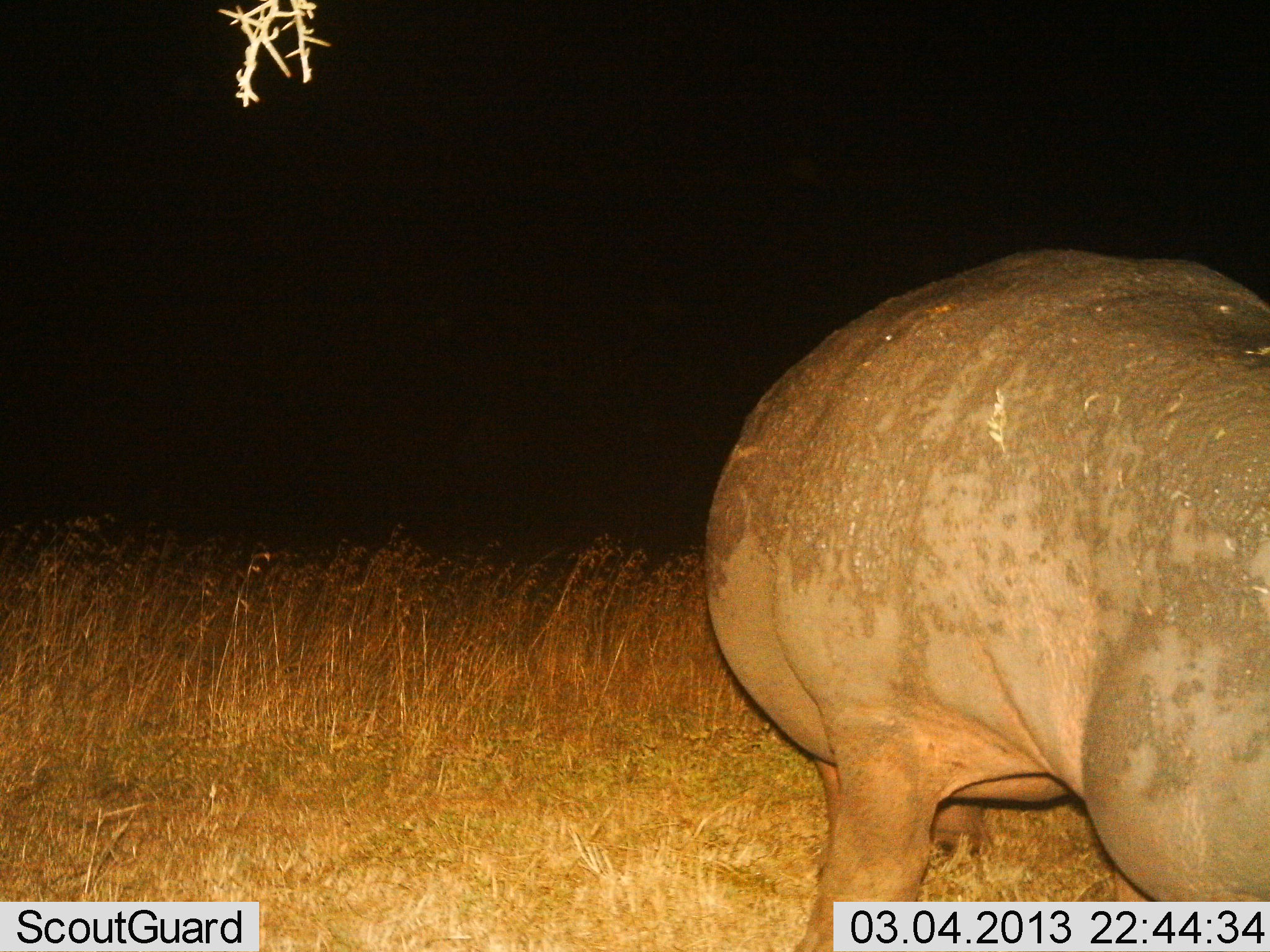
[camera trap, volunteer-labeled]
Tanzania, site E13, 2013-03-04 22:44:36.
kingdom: Animalia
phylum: Chordata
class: Mammalia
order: Artiodactyla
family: Hippopotamidae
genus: Hippopotamus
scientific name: Hippopotamus amphibius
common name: hippopotamus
Hippopotamus (Hippopotamus amphibius), count 1. Behavior (volunteer vote fractions): standing 75%, resting 0%, moving 12%, interacting 0%. Young present (vote fraction): 0%. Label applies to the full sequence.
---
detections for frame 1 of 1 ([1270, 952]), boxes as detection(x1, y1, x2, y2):
animal: detection(709, 248, 1269, 950)